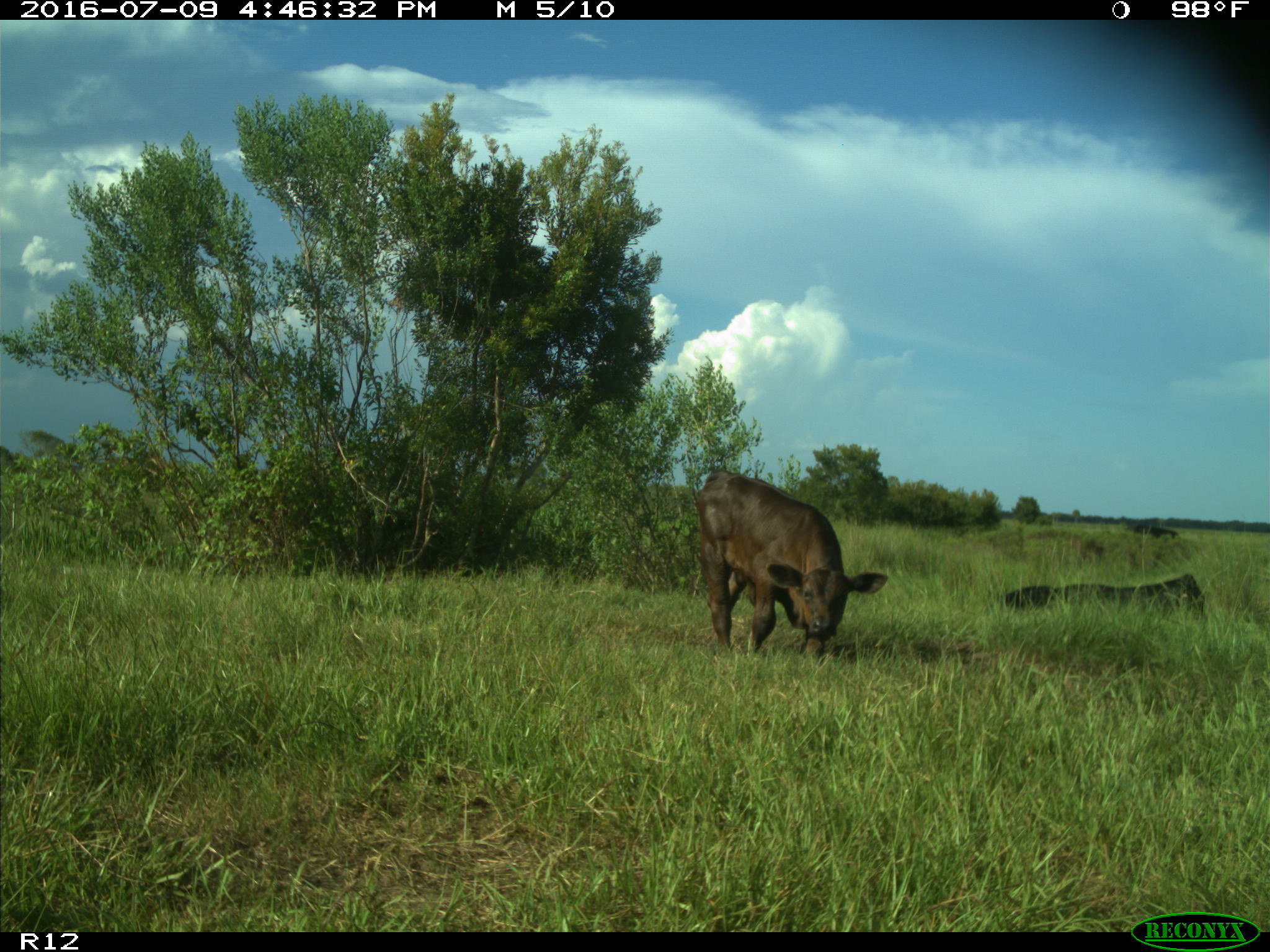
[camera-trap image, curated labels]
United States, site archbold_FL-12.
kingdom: Animalia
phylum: Chordata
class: Mammalia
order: Artiodactyla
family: Bovidae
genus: Bos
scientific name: Bos taurus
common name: domestic cow